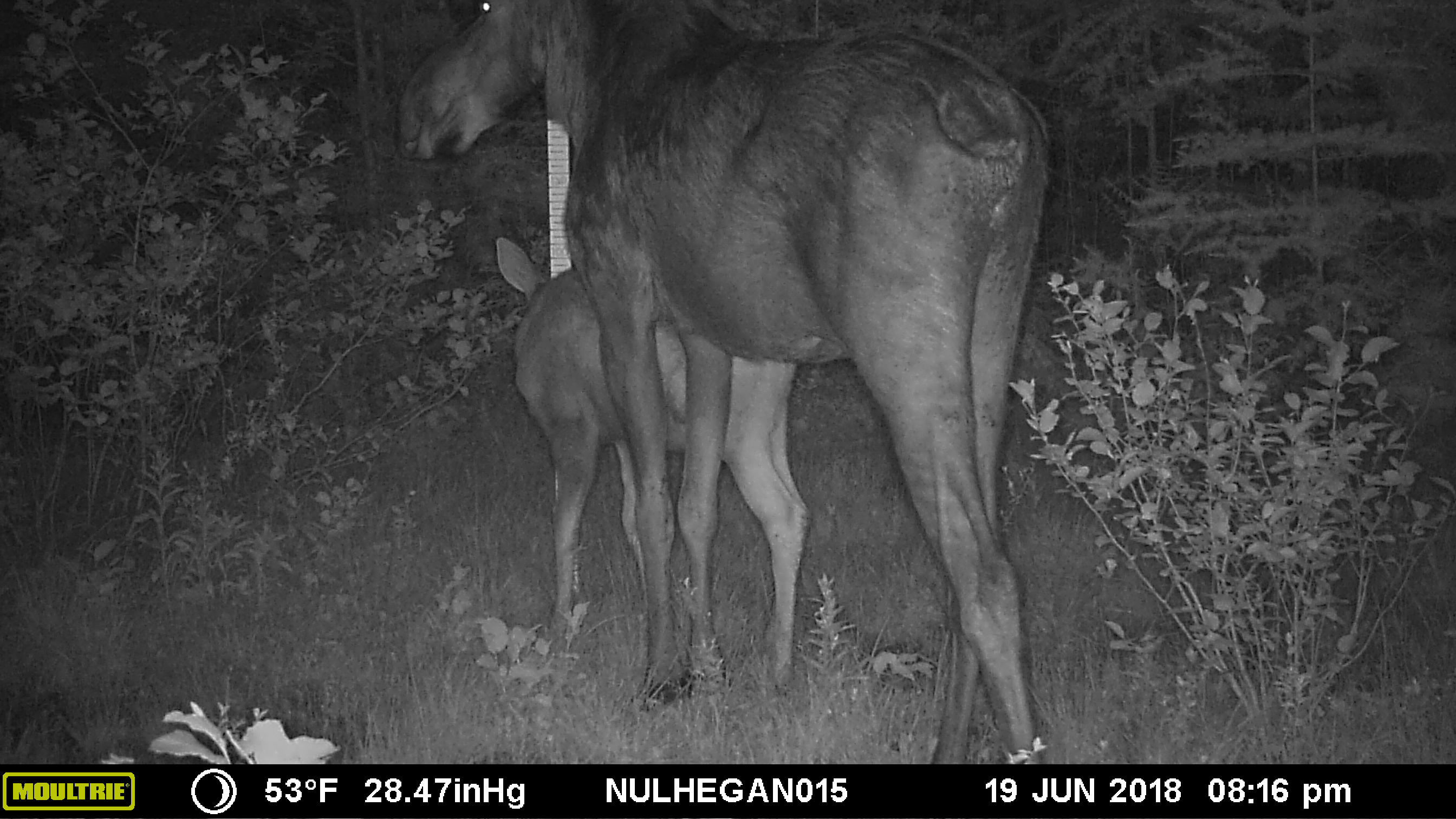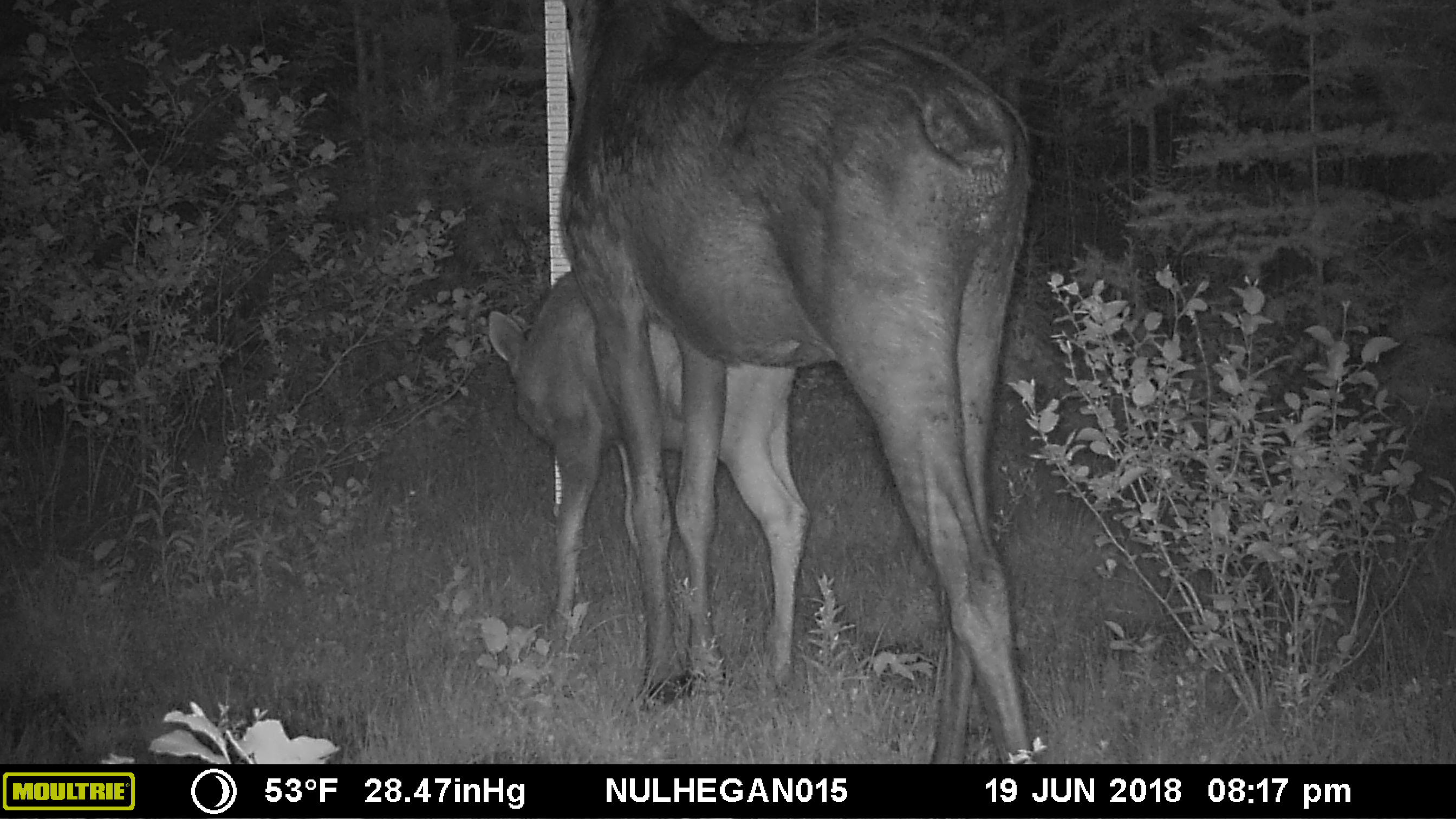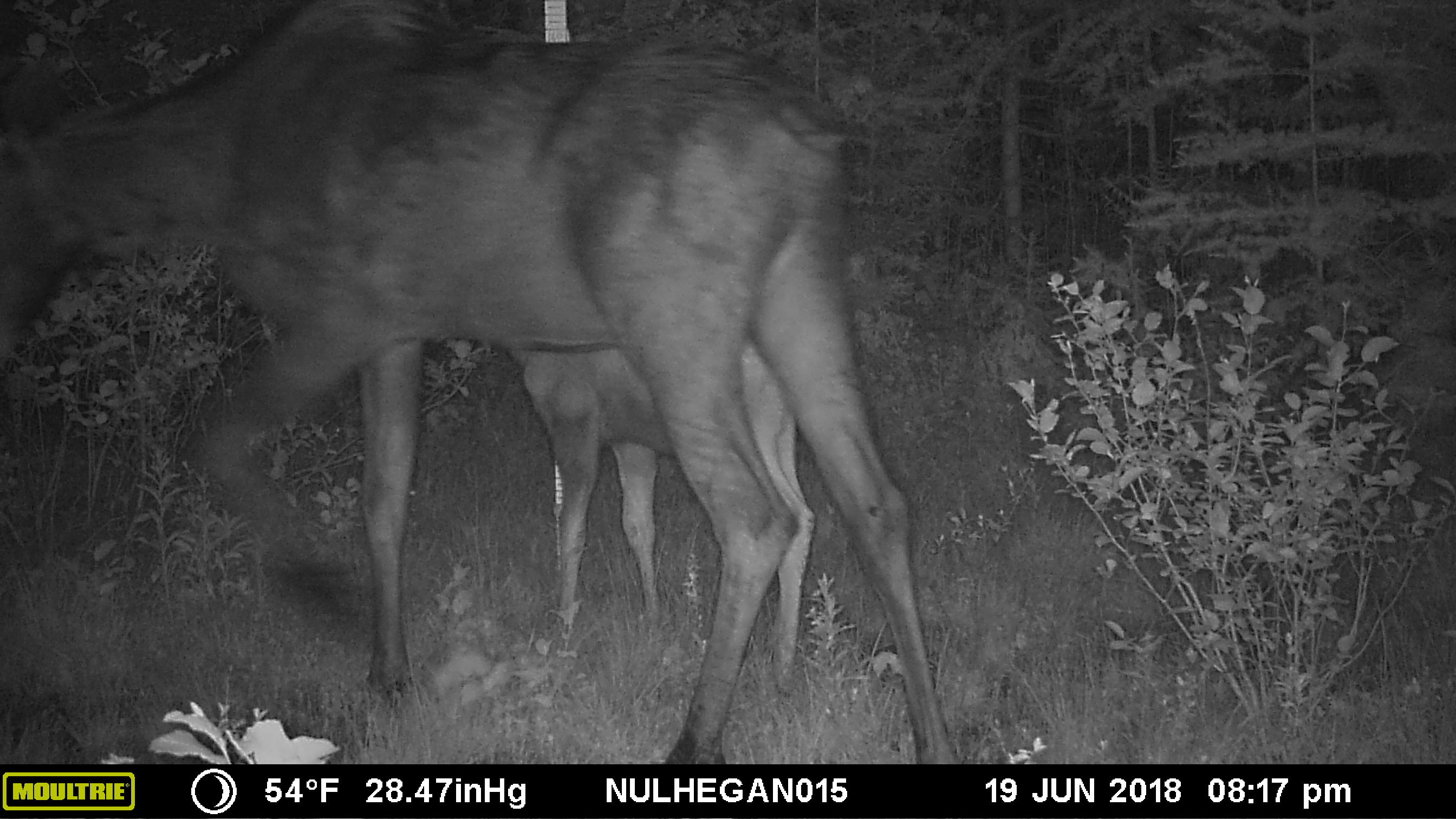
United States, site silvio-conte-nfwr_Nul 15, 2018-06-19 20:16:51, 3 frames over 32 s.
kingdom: Animalia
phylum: Chordata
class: Mammalia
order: Artiodactyla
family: Cervidae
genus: Alces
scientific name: Alces alces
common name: moose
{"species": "moose (Alces alces)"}